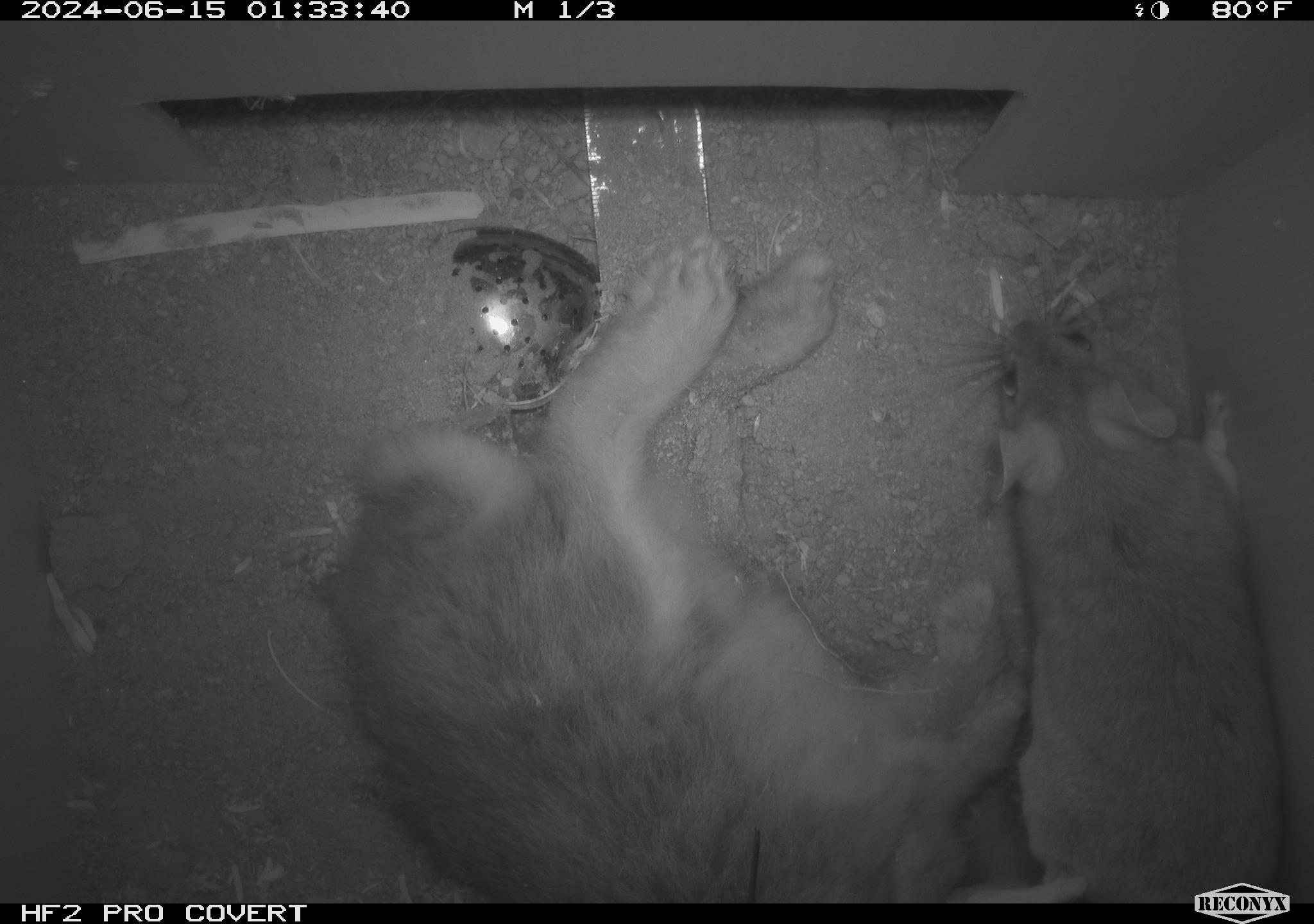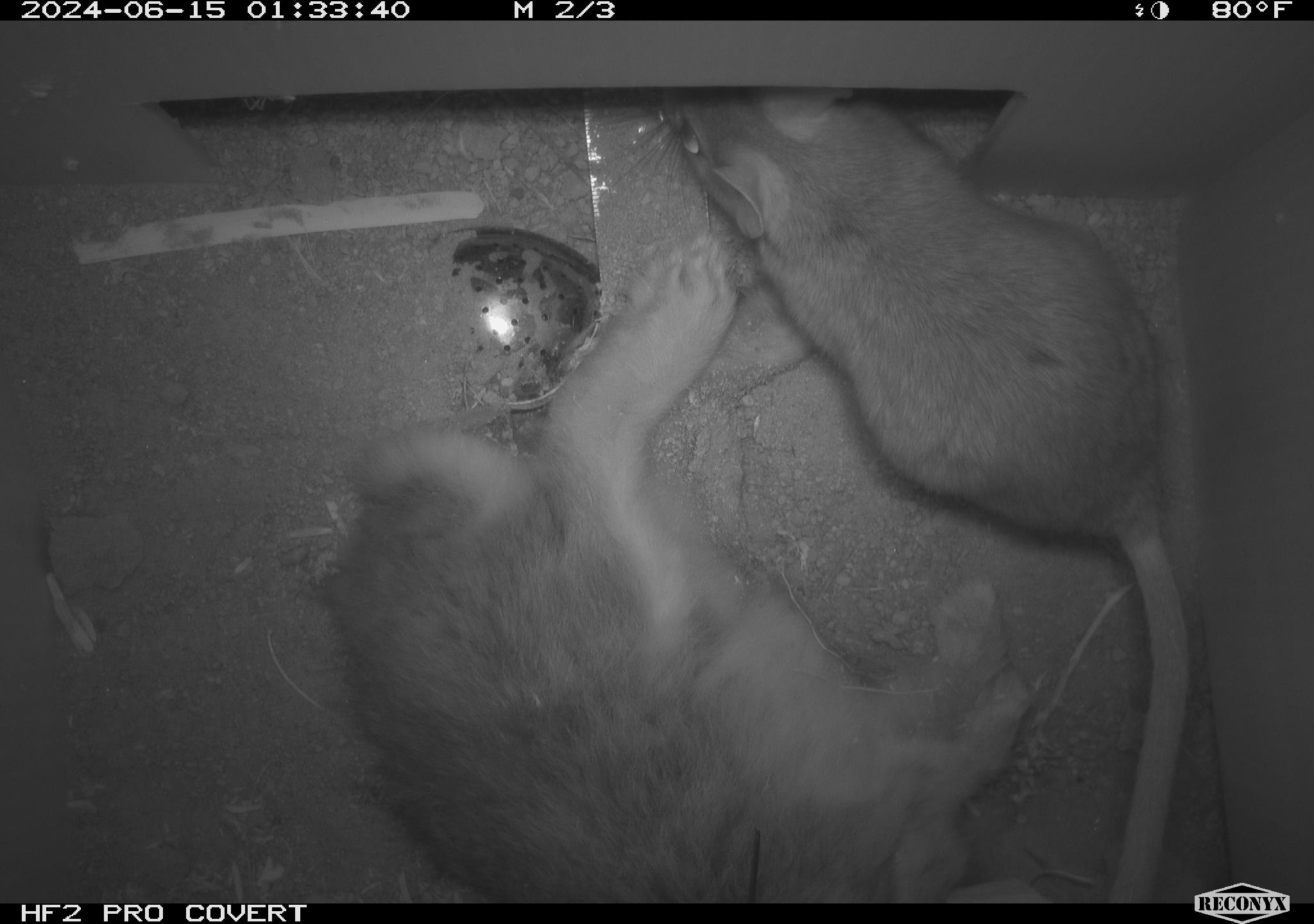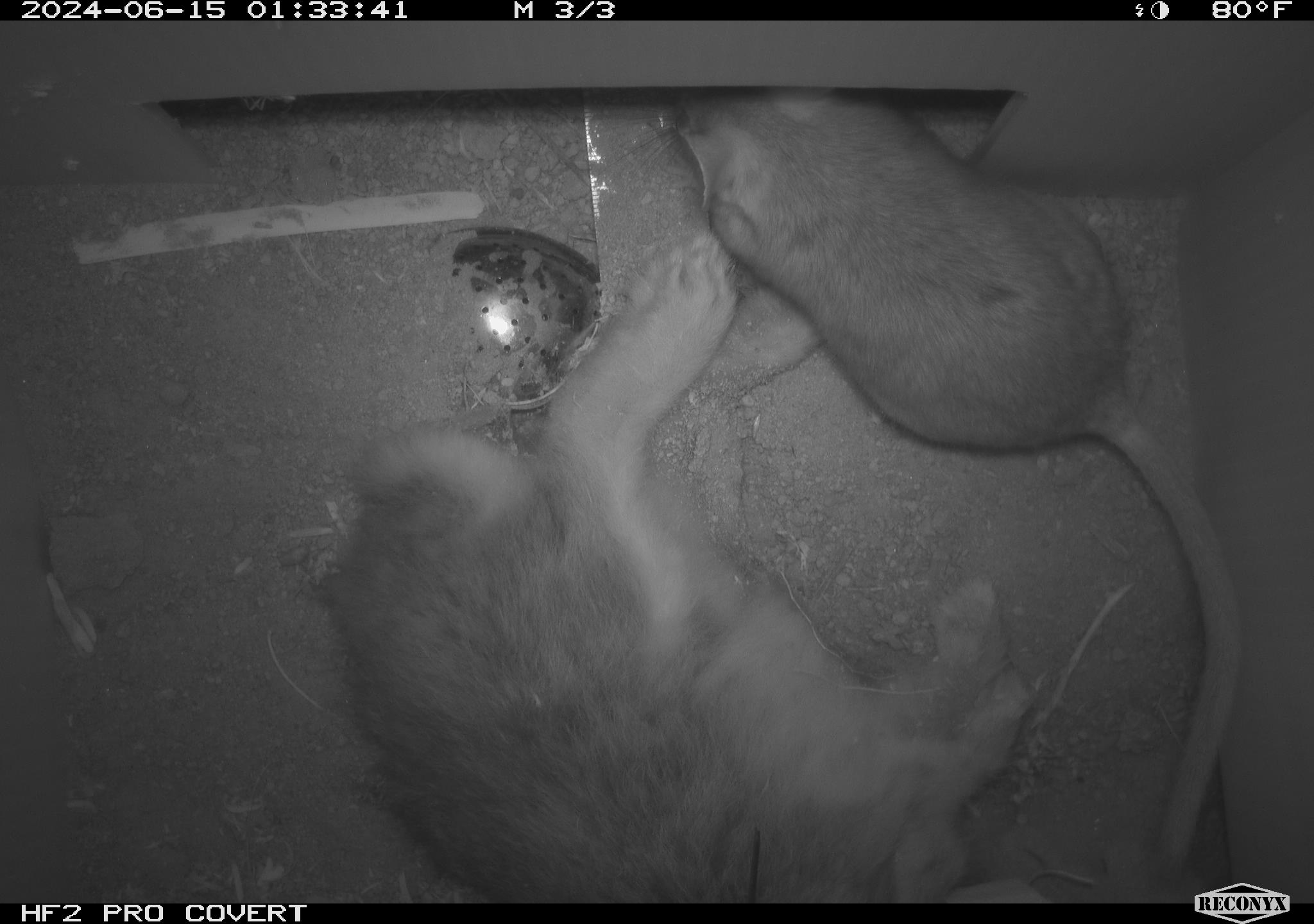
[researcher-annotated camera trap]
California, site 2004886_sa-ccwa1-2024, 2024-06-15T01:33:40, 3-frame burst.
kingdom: Animalia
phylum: Chordata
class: Mammalia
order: Rodentia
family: Cricetidae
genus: Neotoma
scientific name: Neotoma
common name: pack rat or woodrat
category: neotoma species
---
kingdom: Animalia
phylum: Chordata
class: Mammalia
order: Lagomorpha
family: Leporidae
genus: Sylvilagus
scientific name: Sylvilagus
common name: cottontail rabbits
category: sylvilagus species